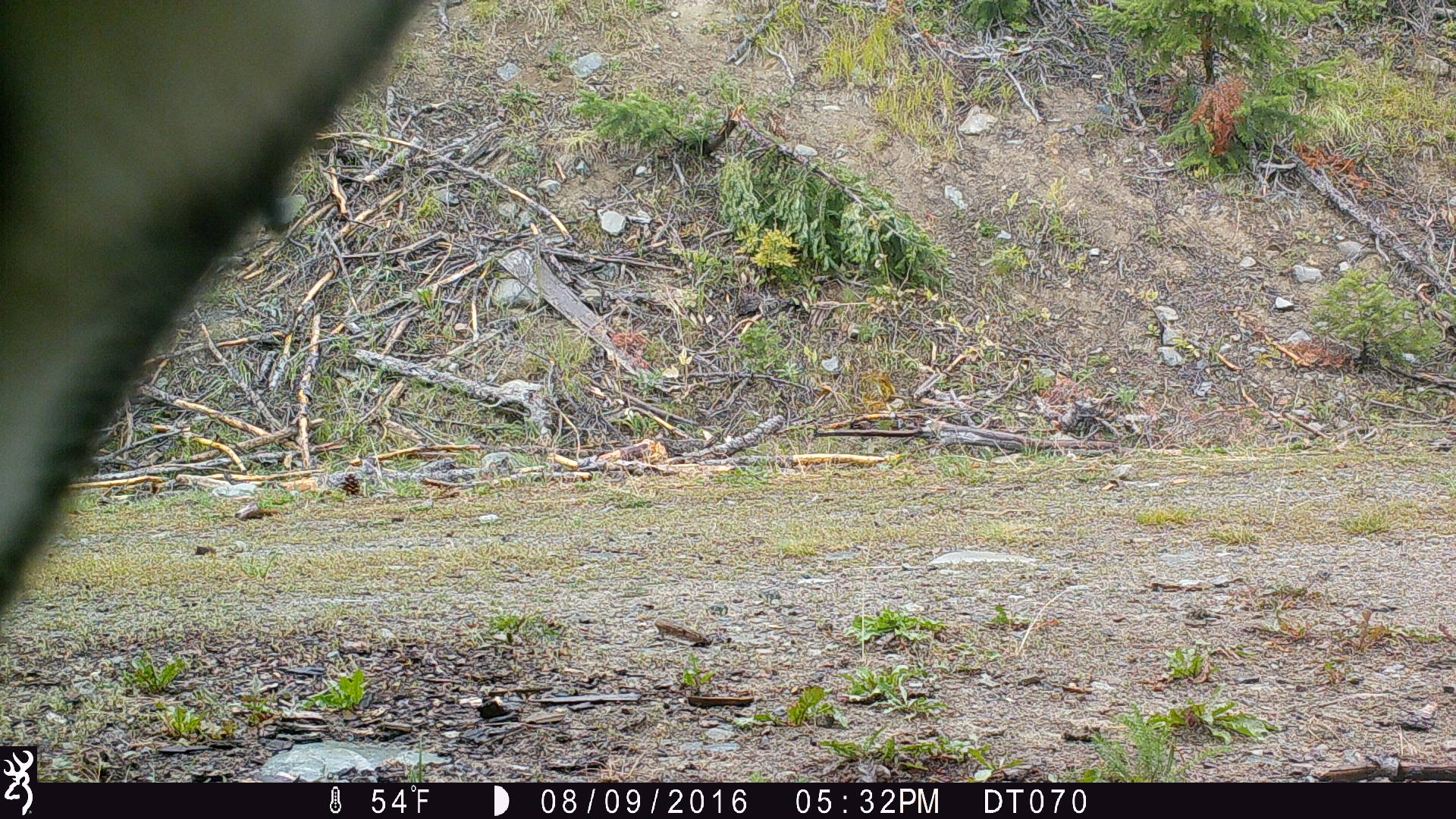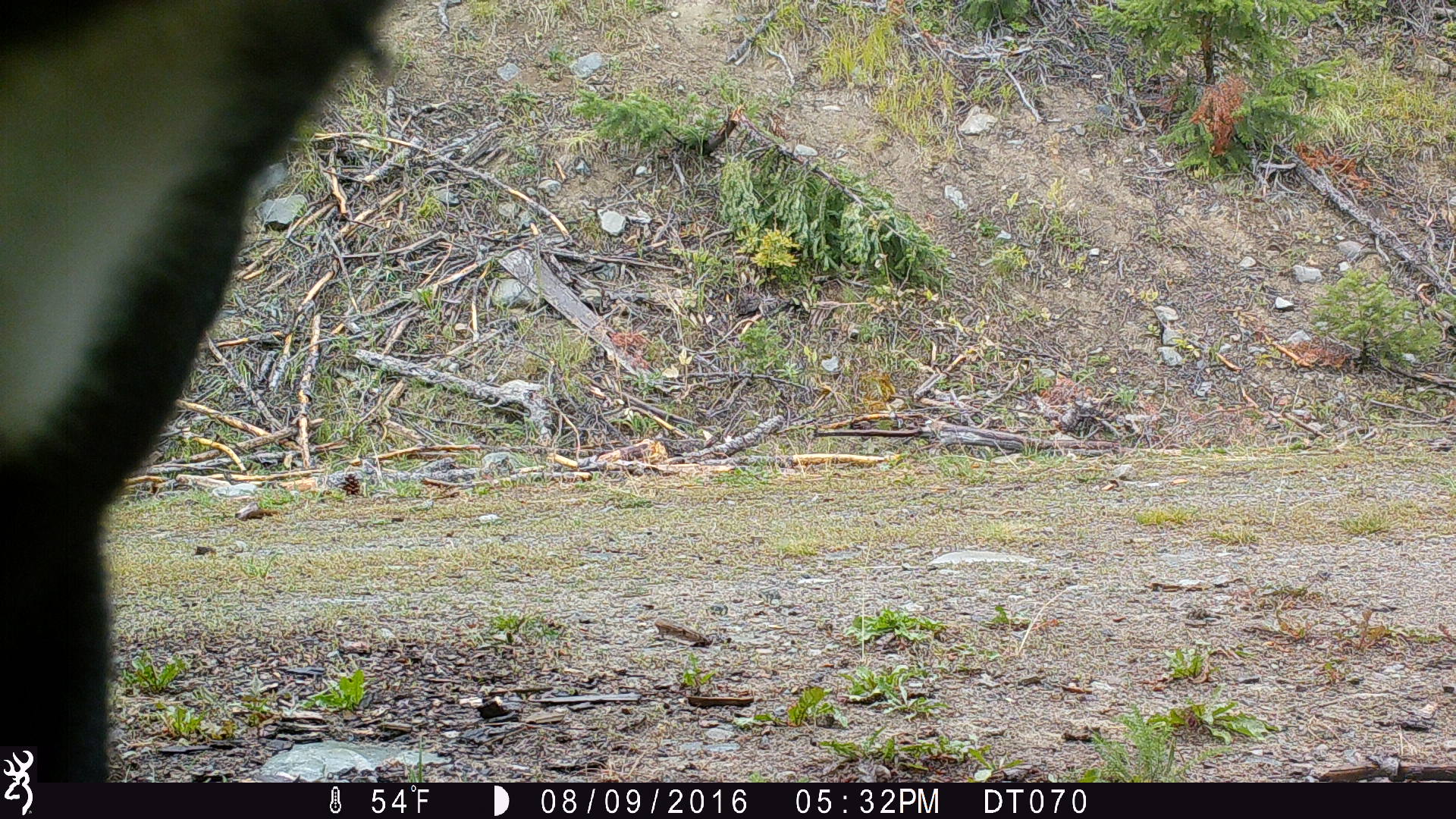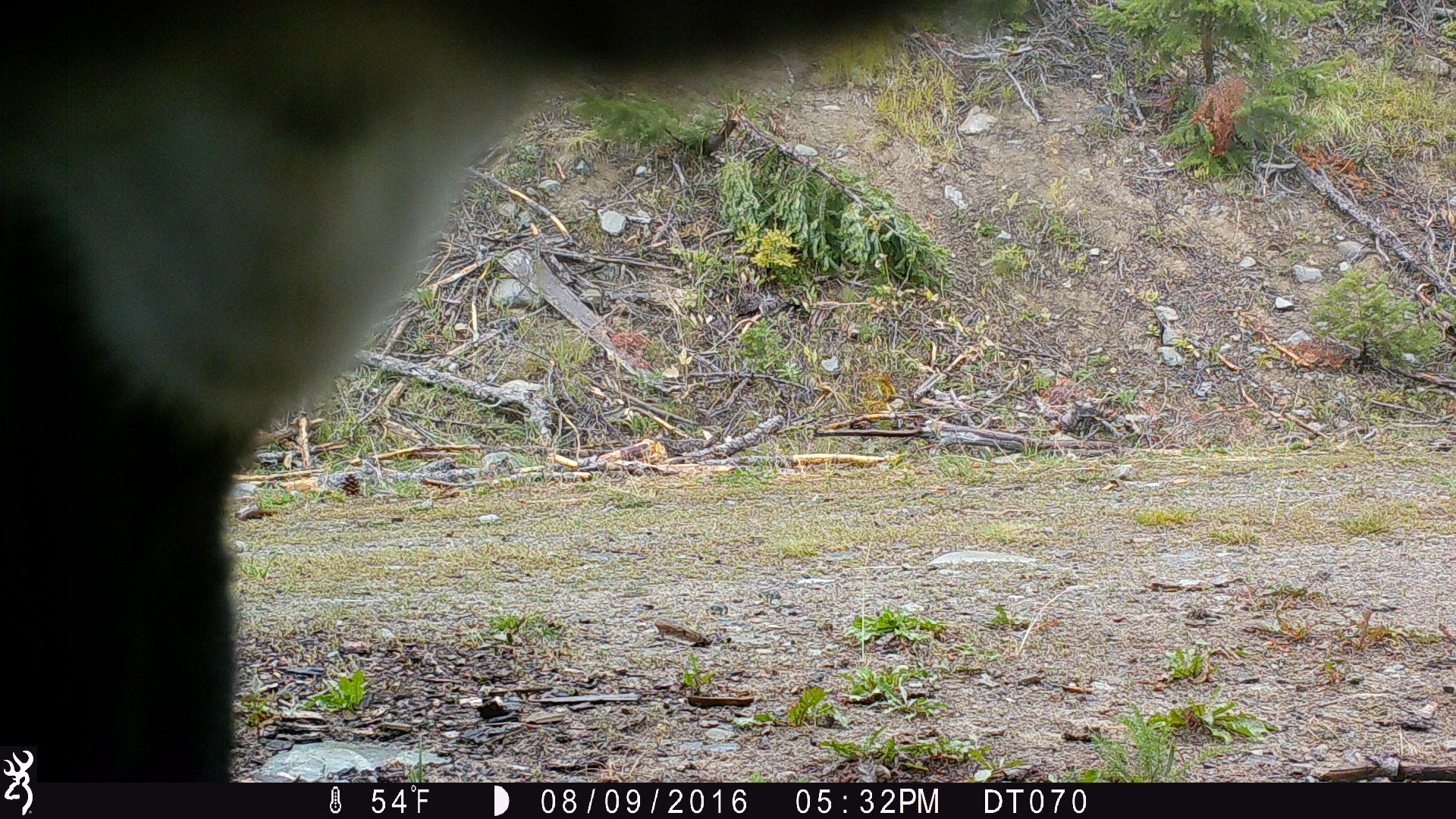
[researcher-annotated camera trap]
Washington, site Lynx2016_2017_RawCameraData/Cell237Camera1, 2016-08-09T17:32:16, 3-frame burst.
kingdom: Animalia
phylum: Chordata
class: Mammalia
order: Artiodactyla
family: Bovidae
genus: Bos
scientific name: Bos taurus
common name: domestic cattle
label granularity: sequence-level